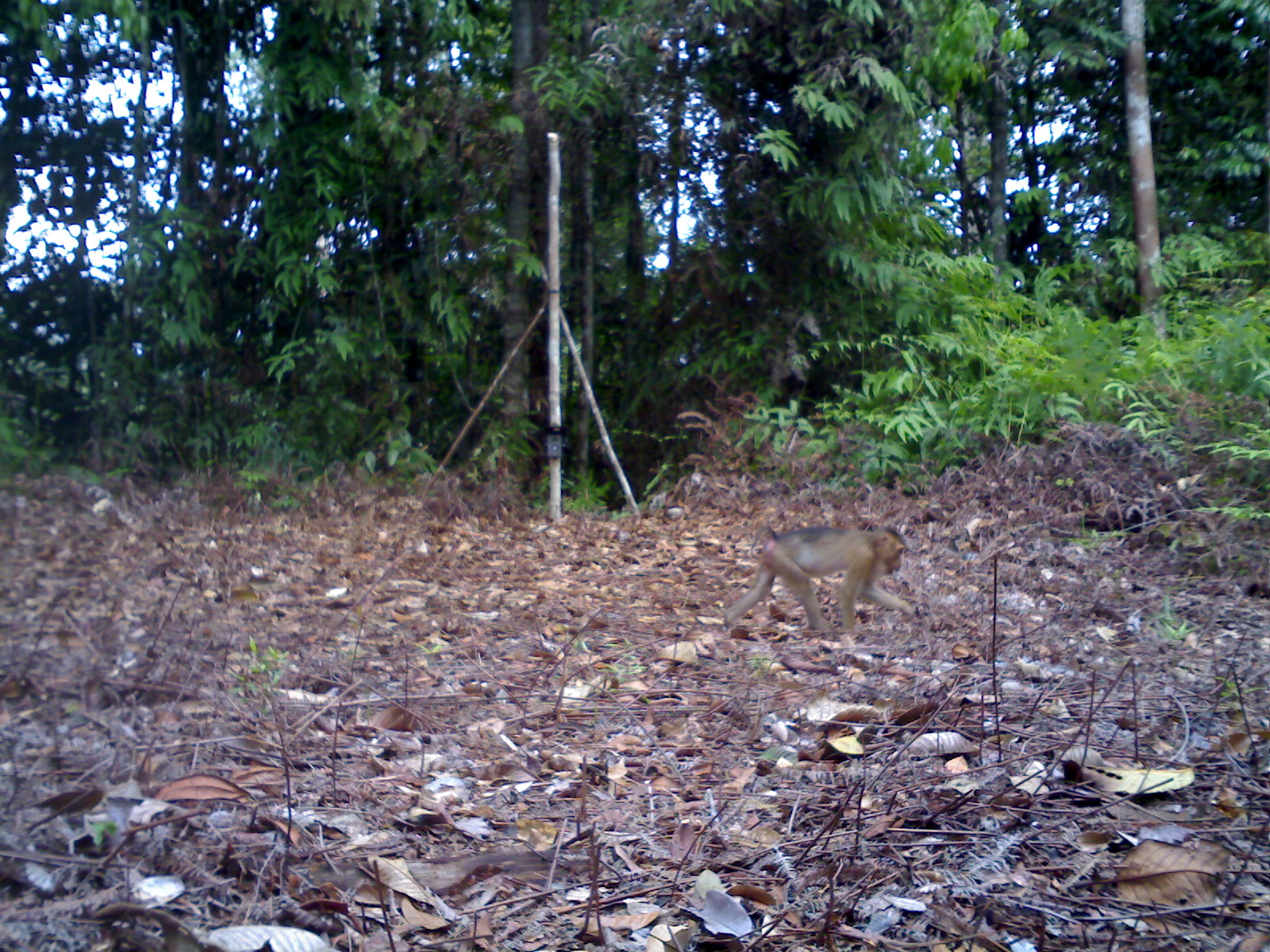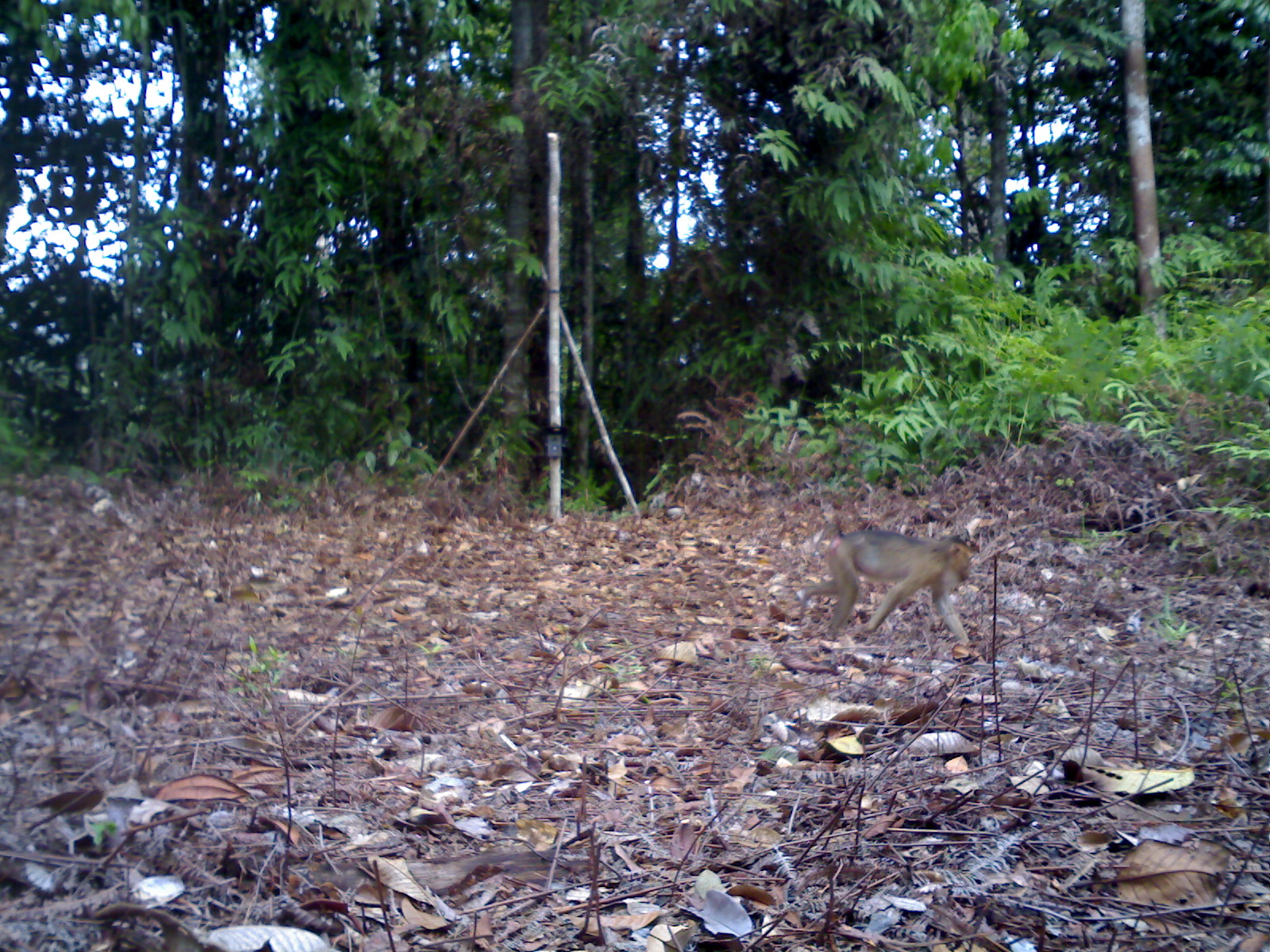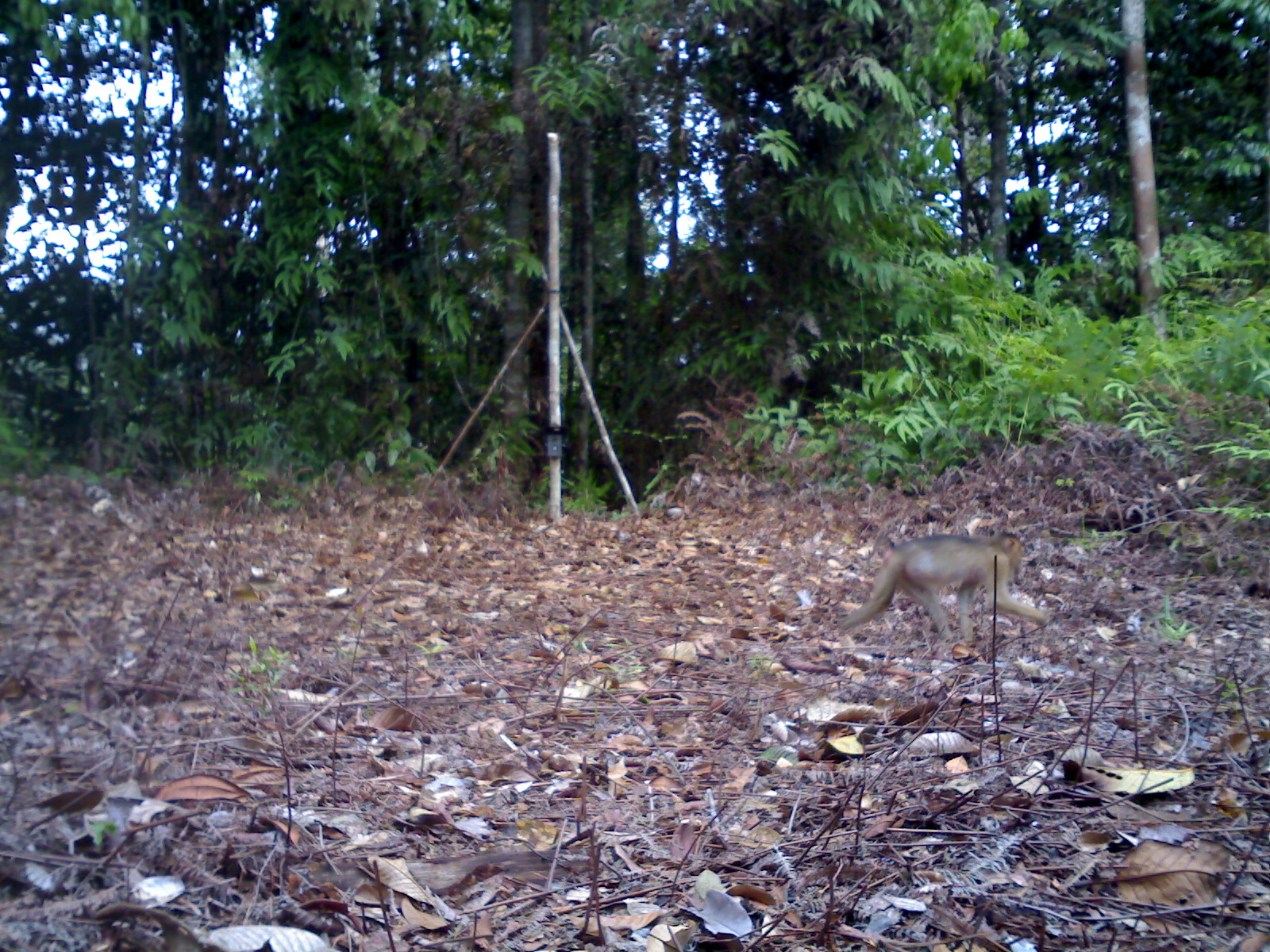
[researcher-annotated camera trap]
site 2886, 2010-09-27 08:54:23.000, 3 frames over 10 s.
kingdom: Animalia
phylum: Chordata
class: Mammalia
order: Primates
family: Cercopithecidae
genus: Macaca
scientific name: Macaca nemestrina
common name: southern pig-tailed macaque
Macaca nemestrina (southern pig-tailed macaque), count 1.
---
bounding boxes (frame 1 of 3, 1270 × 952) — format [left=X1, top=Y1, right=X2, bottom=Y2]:
macaca nemestrina: [left=722, top=523, right=913, bottom=633]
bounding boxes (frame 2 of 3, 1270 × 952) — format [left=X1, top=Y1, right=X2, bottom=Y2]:
macaca nemestrina: [left=798, top=522, right=976, bottom=648]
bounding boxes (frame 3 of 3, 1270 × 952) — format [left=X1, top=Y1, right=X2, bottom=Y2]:
macaca nemestrina: [left=838, top=532, right=1048, bottom=643]